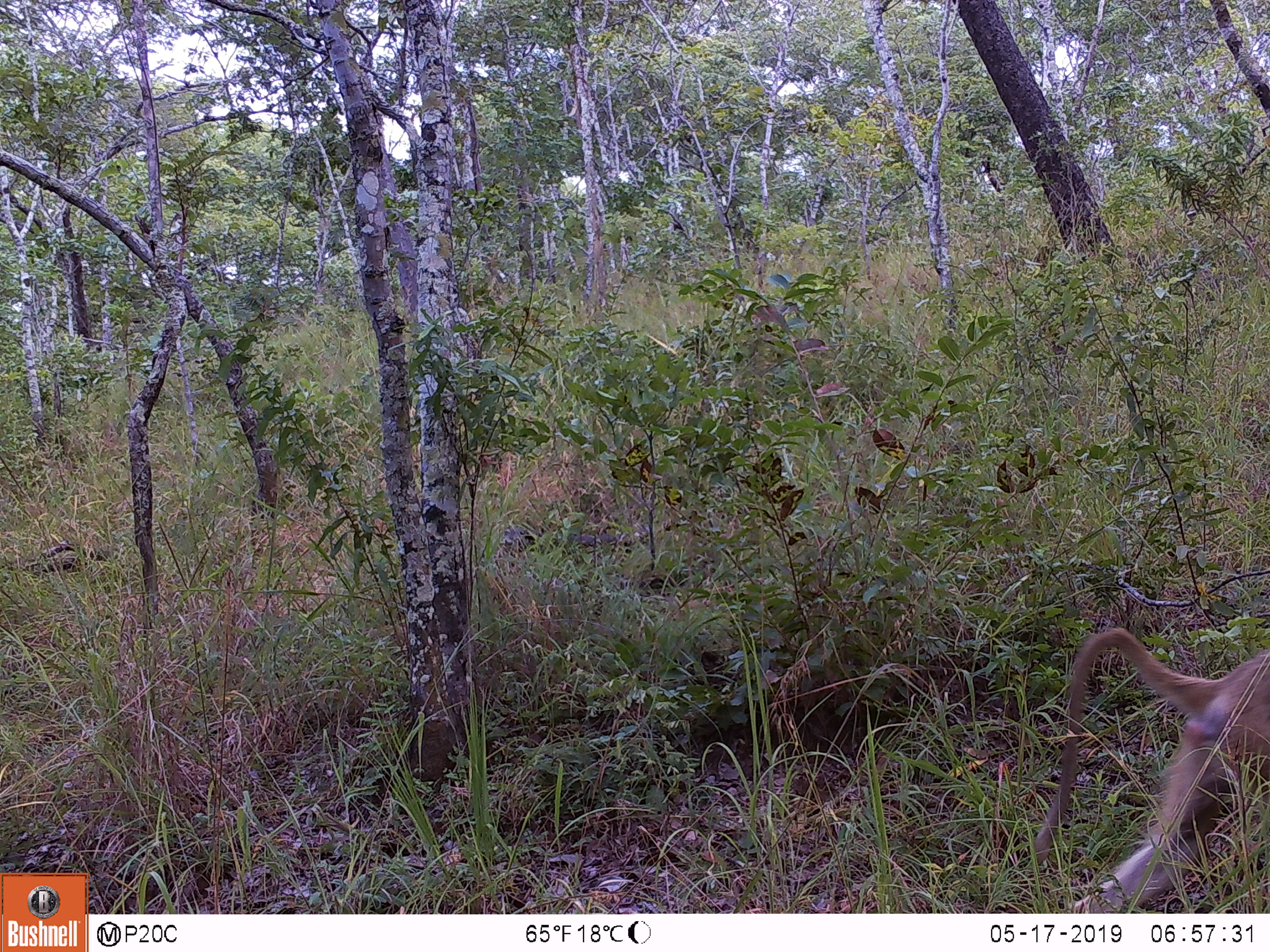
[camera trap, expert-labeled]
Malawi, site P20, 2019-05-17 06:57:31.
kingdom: Animalia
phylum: Chordata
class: Mammalia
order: Primates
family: Cercopithecidae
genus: Papio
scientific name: Papio cynocephalus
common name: yellow baboon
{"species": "yellow baboon (Papio cynocephalus)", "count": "1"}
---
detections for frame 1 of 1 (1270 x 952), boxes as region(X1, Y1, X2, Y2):
yellow baboon: region(1019, 603, 1269, 912)